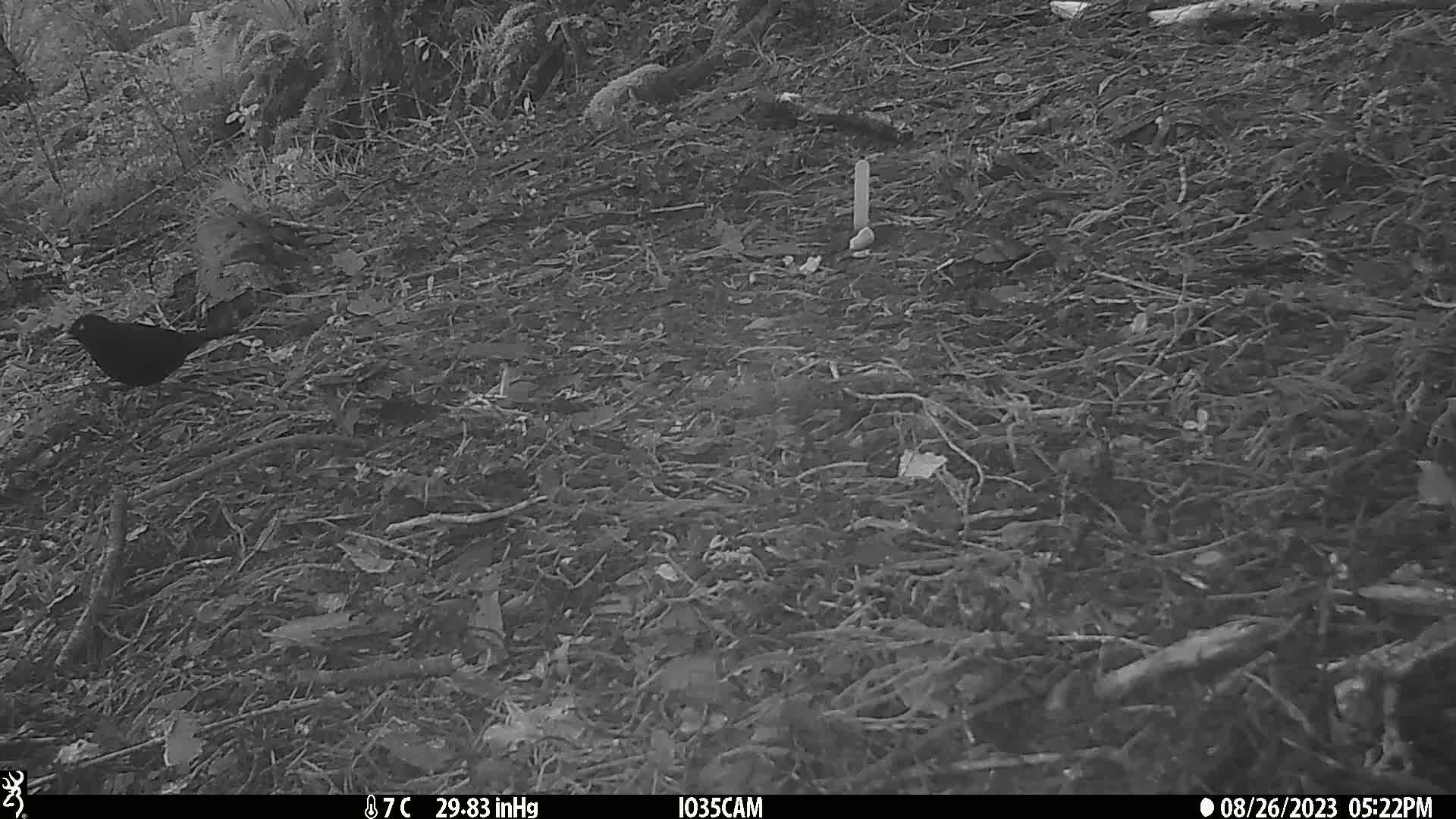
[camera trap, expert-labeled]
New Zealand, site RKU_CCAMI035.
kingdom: Animalia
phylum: Chordata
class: Aves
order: Passeriformes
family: Turdidae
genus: Turdus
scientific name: Turdus merula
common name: eurasian blackbird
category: blackbird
Blackbird (eurasian blackbird) (Turdus merula).